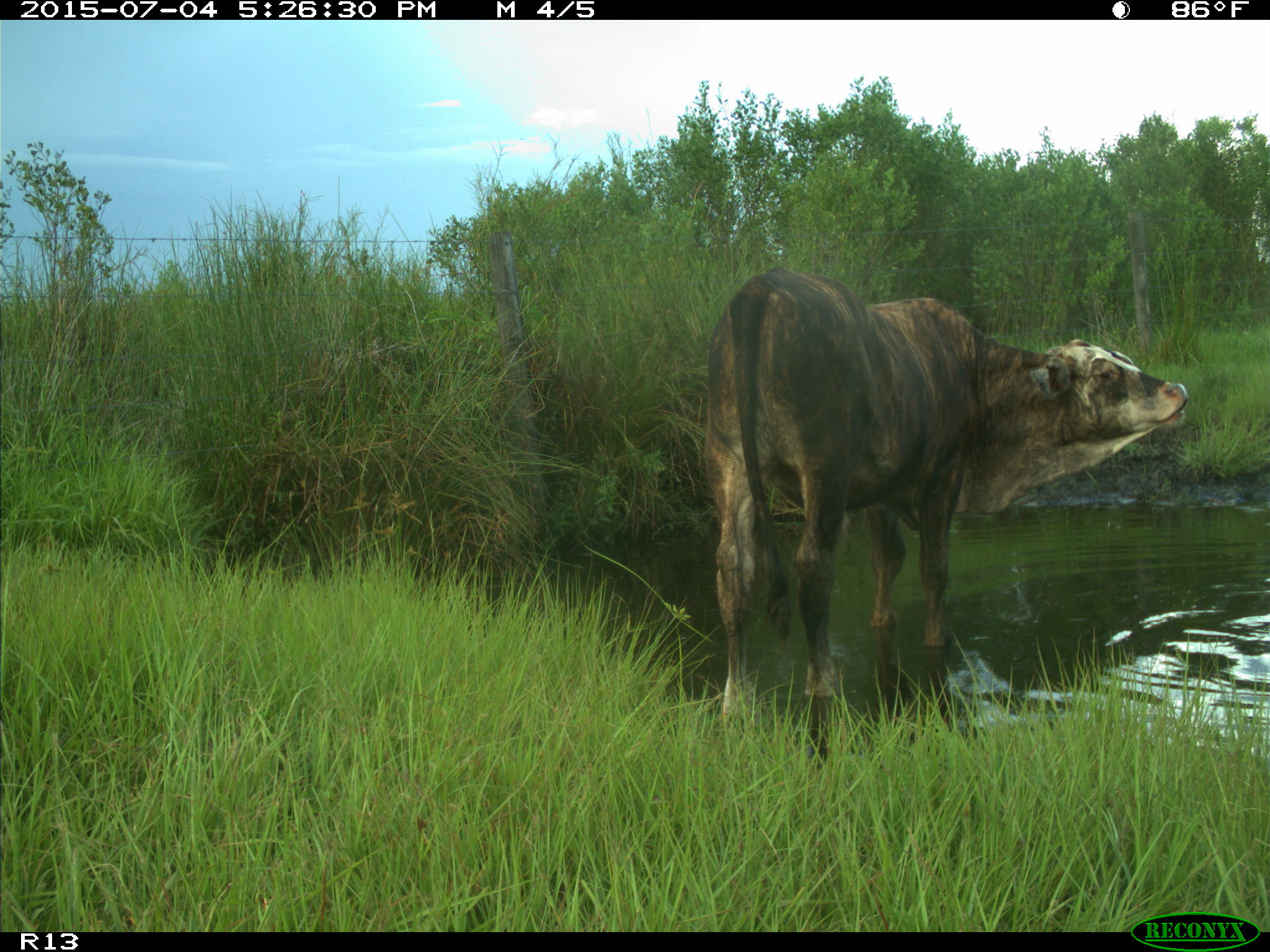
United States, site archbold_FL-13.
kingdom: Animalia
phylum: Chordata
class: Mammalia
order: Artiodactyla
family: Bovidae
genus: Bos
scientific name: Bos taurus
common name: domestic cow